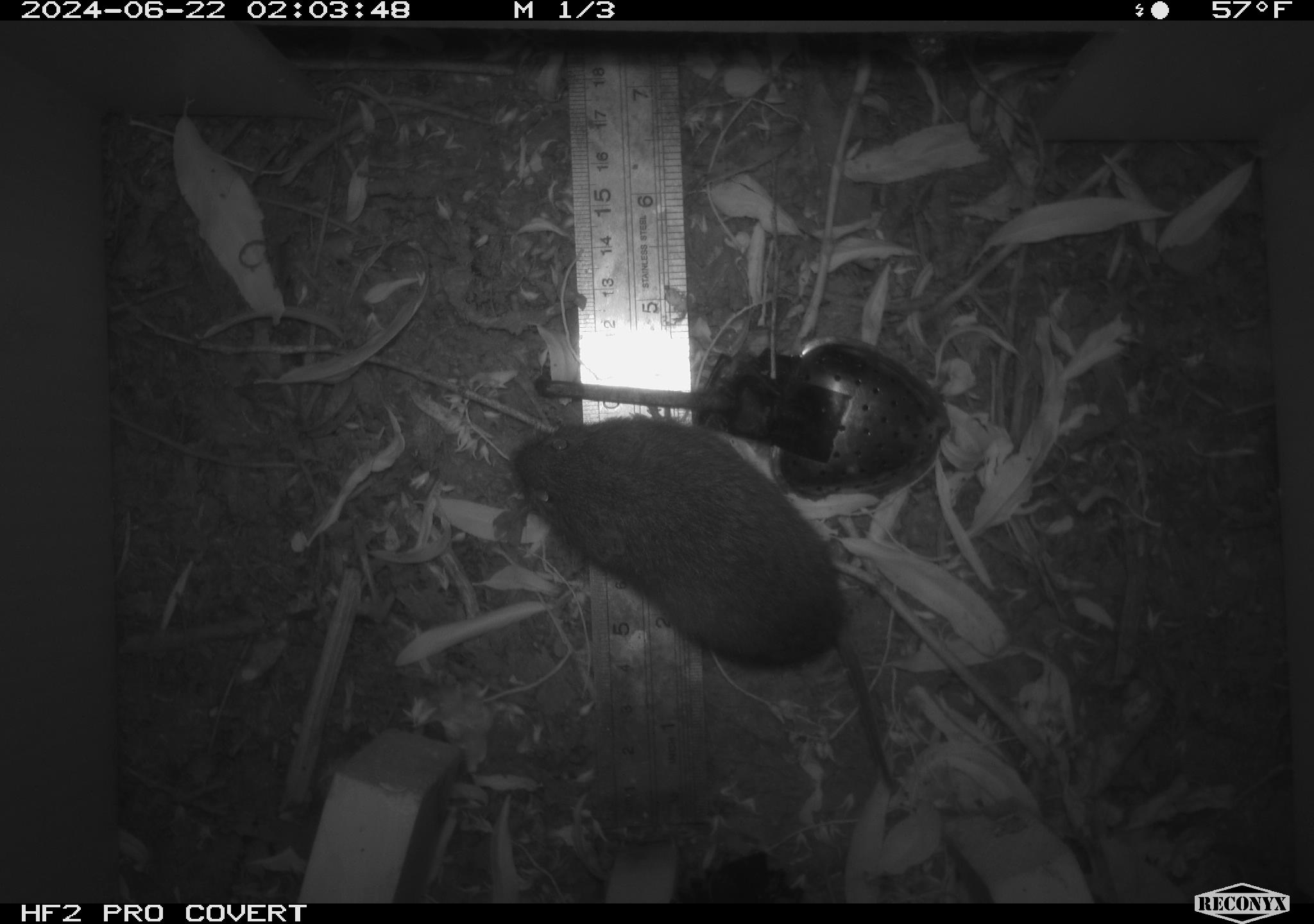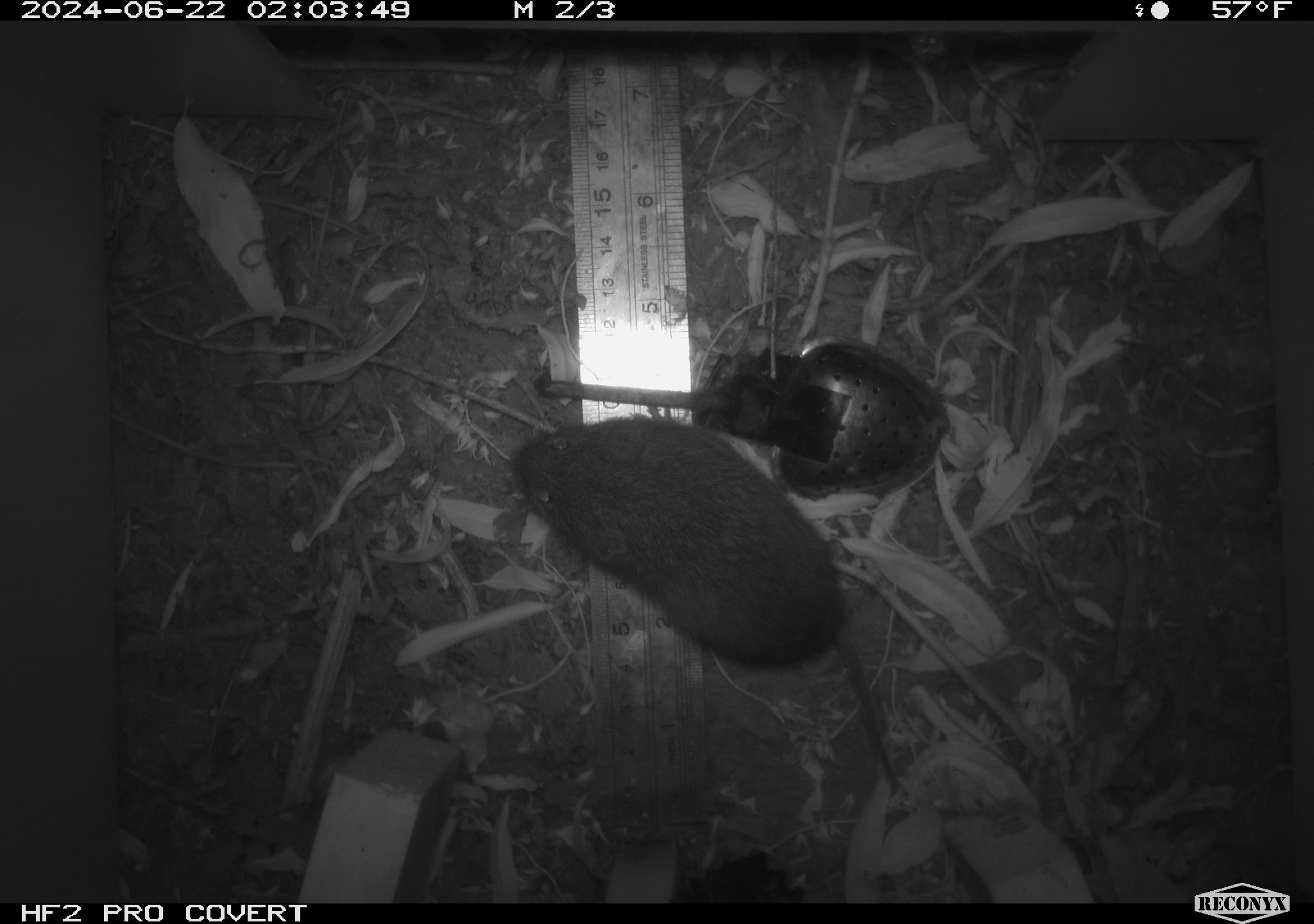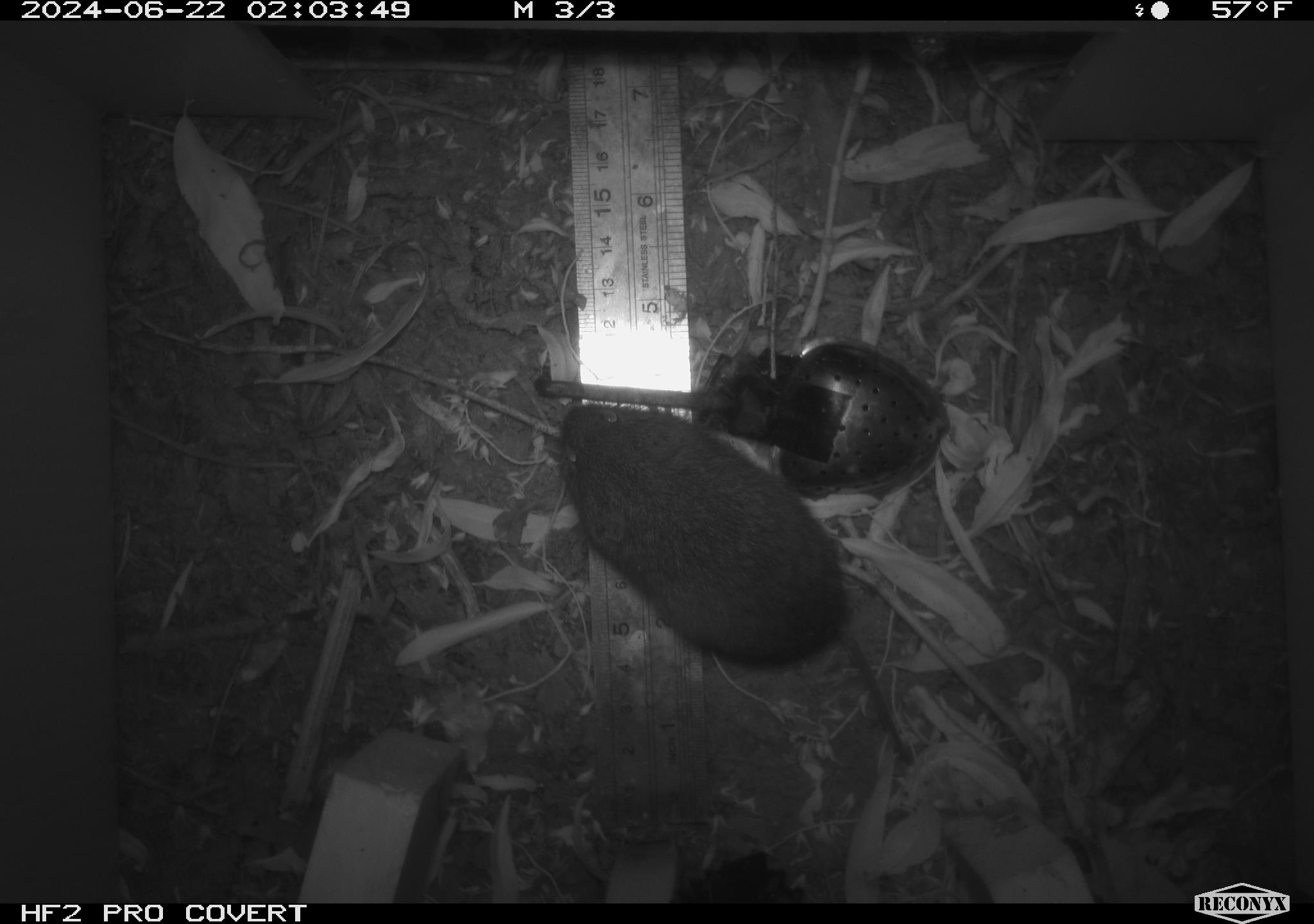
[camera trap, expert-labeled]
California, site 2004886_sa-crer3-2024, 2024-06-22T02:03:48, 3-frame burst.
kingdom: Animalia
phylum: Chordata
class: Mammalia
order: Rodentia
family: Cricetidae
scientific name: Arvicolinae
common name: voles, lemmings, and muskrats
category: arvicolinae subfamily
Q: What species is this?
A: Arvicolinae subfamily (voles, lemmings, and muskrats) (Arvicolinae).